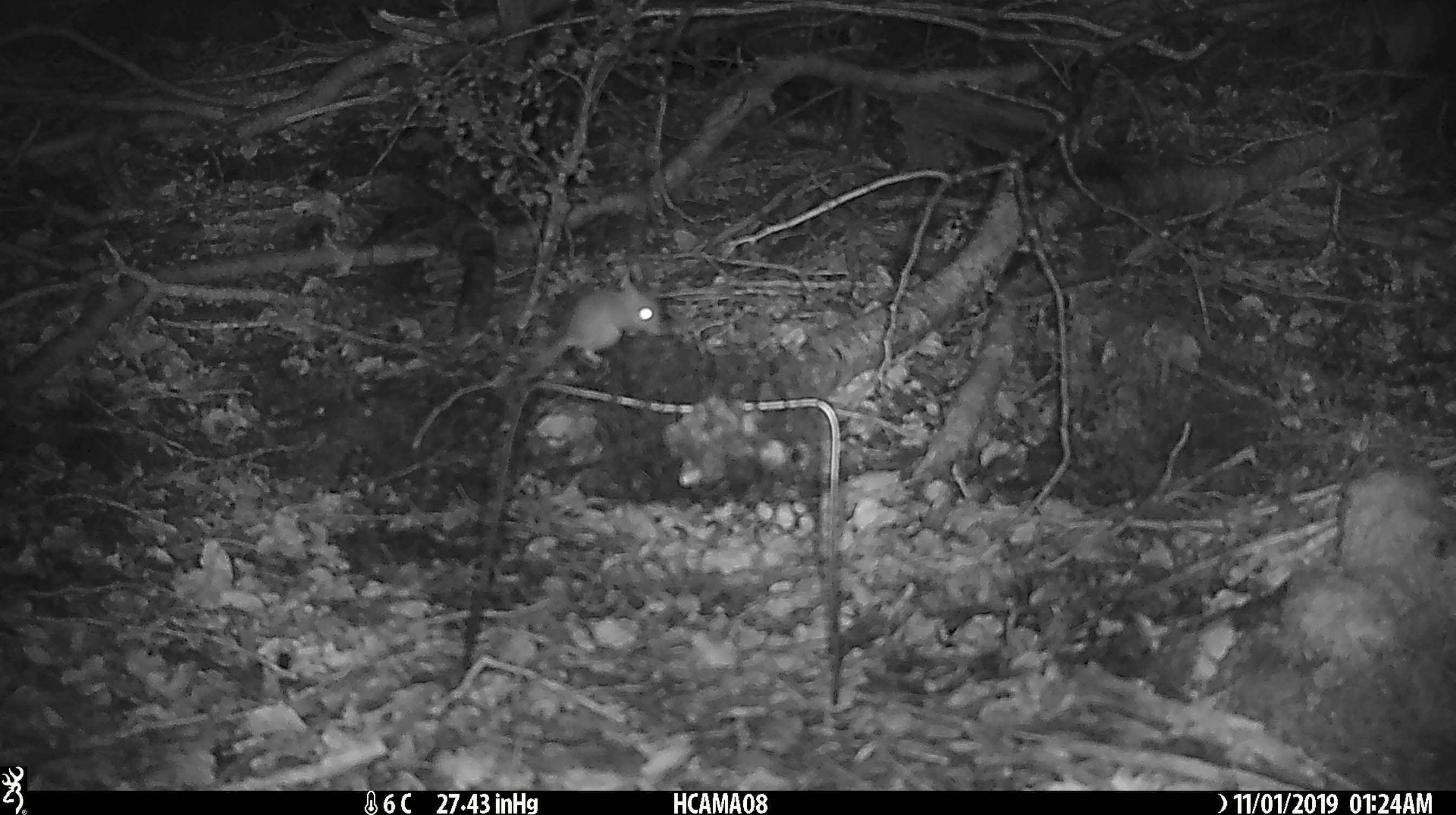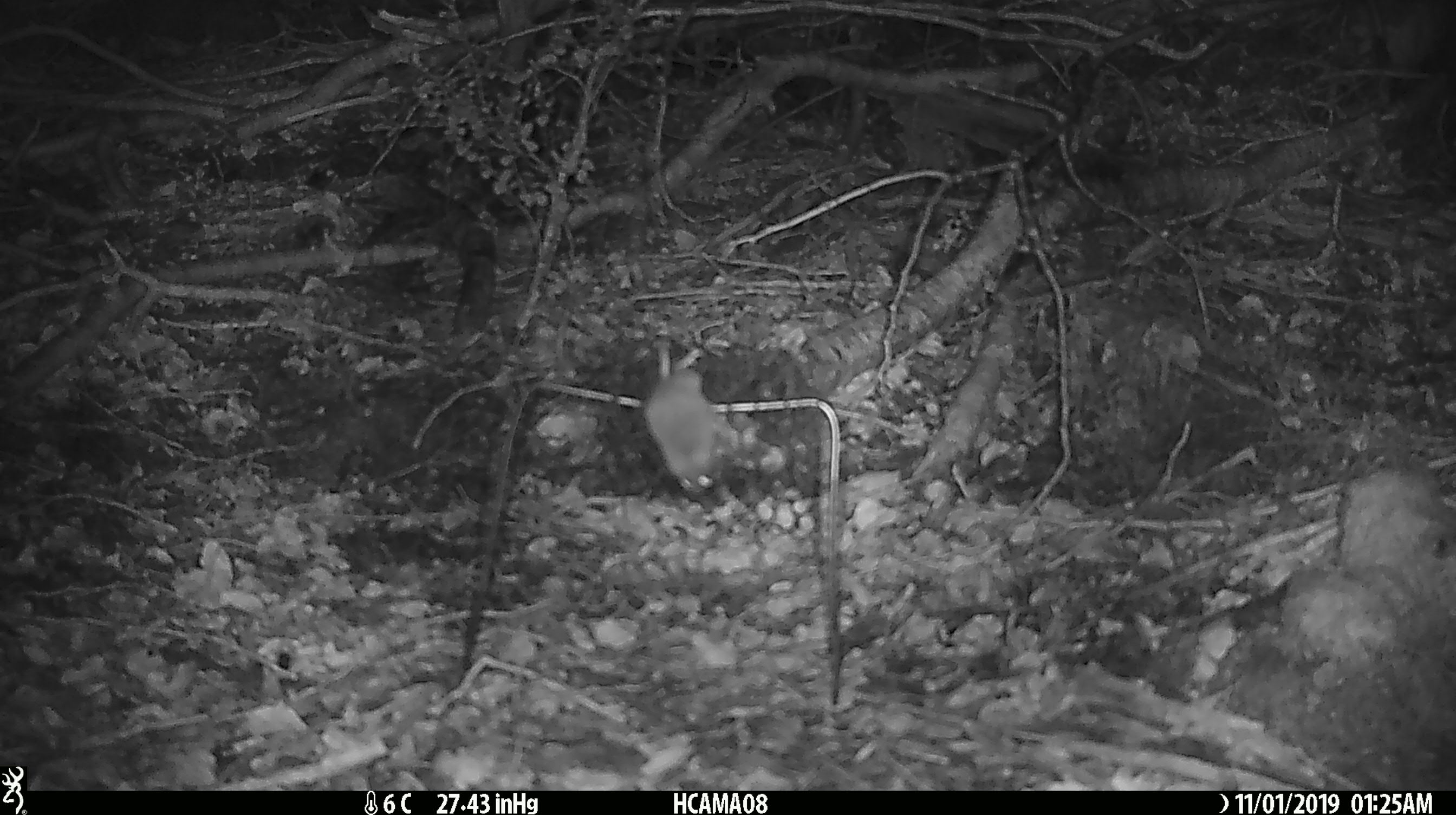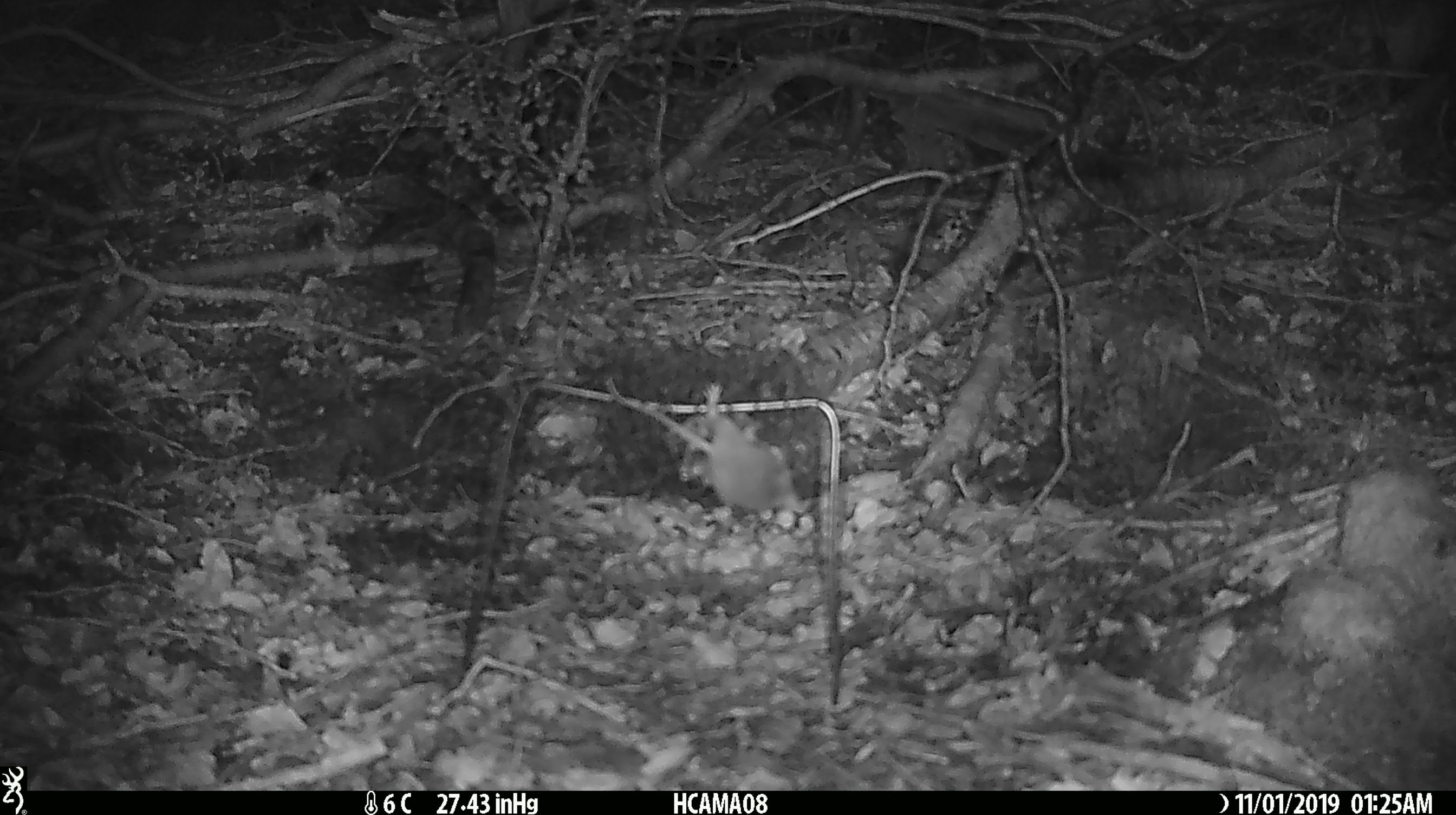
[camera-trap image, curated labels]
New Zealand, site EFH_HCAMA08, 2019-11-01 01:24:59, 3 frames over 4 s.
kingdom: Animalia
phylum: Chordata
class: Mammalia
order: Rodentia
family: Muridae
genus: Mus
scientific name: Mus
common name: mouse